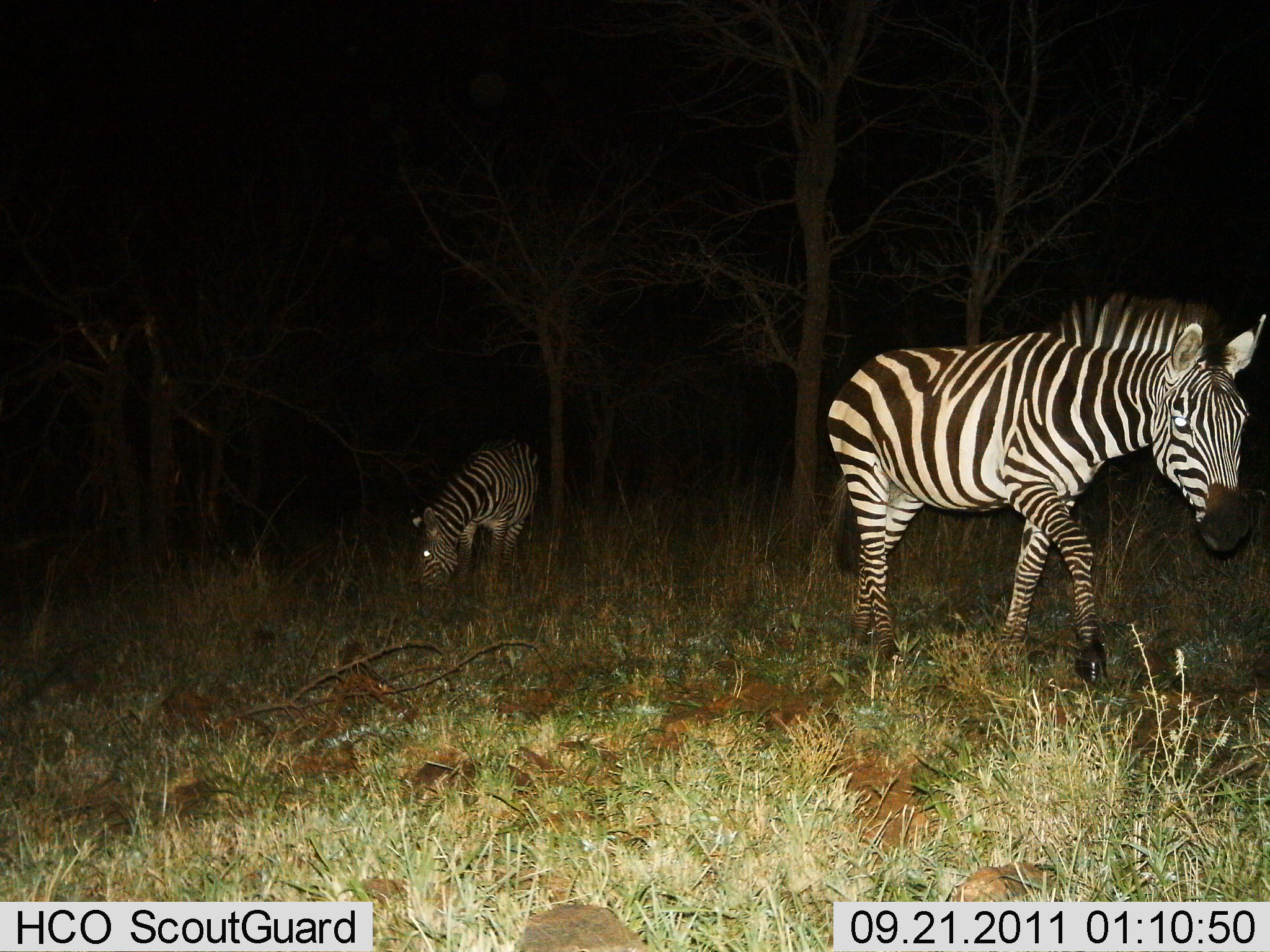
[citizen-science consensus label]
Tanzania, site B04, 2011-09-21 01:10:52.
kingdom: Animalia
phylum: Chordata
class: Mammalia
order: Perissodactyla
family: Equidae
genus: Equus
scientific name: Equus quagga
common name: plains zebra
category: zebra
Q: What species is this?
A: Zebra (plains zebra) (Equus quagga).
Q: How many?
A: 2.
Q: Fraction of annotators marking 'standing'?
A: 30%.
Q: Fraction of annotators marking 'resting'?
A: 0%.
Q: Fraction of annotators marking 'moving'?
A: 100%.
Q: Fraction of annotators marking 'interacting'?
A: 0%.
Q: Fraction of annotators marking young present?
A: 0%.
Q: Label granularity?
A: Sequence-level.